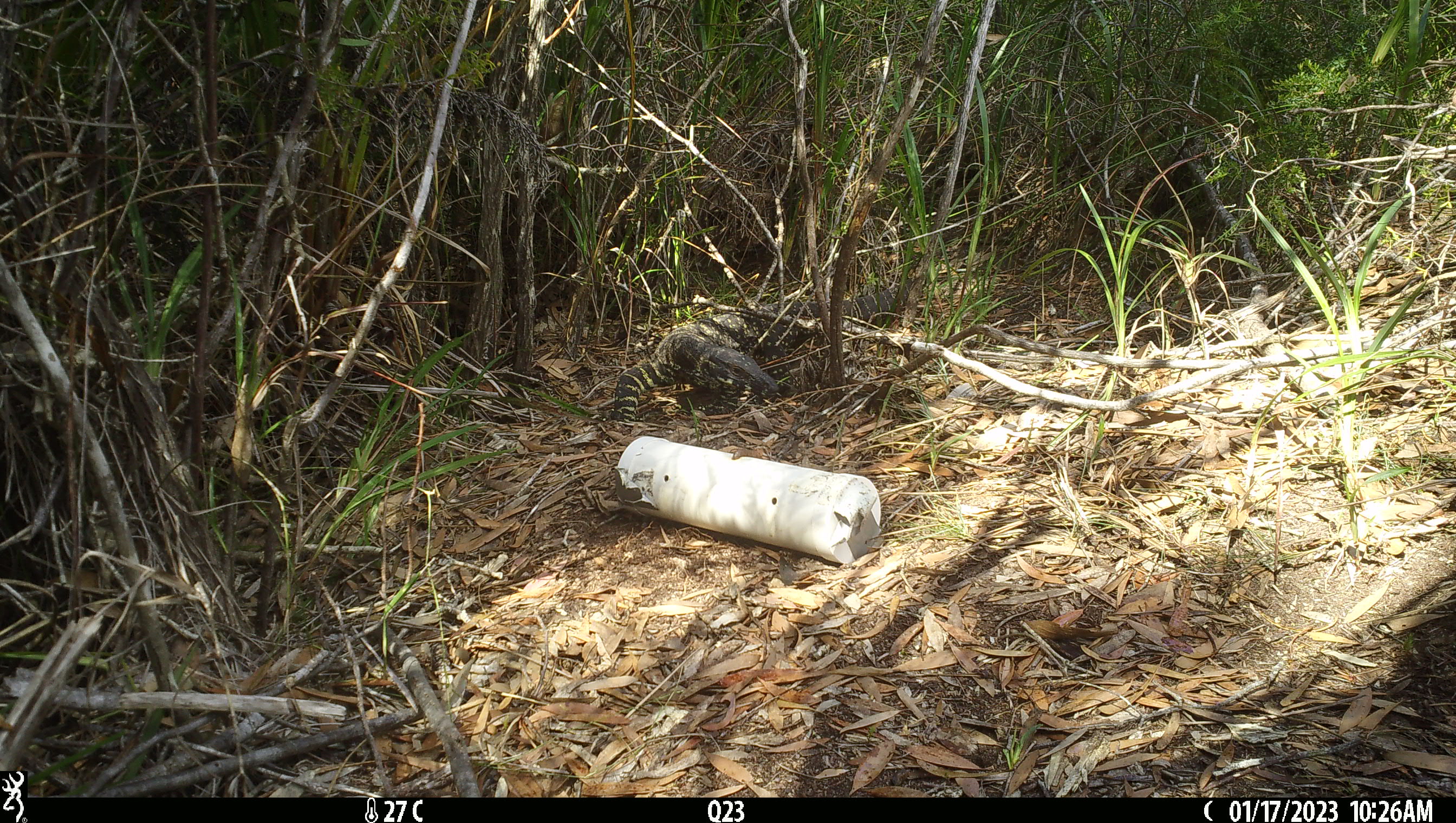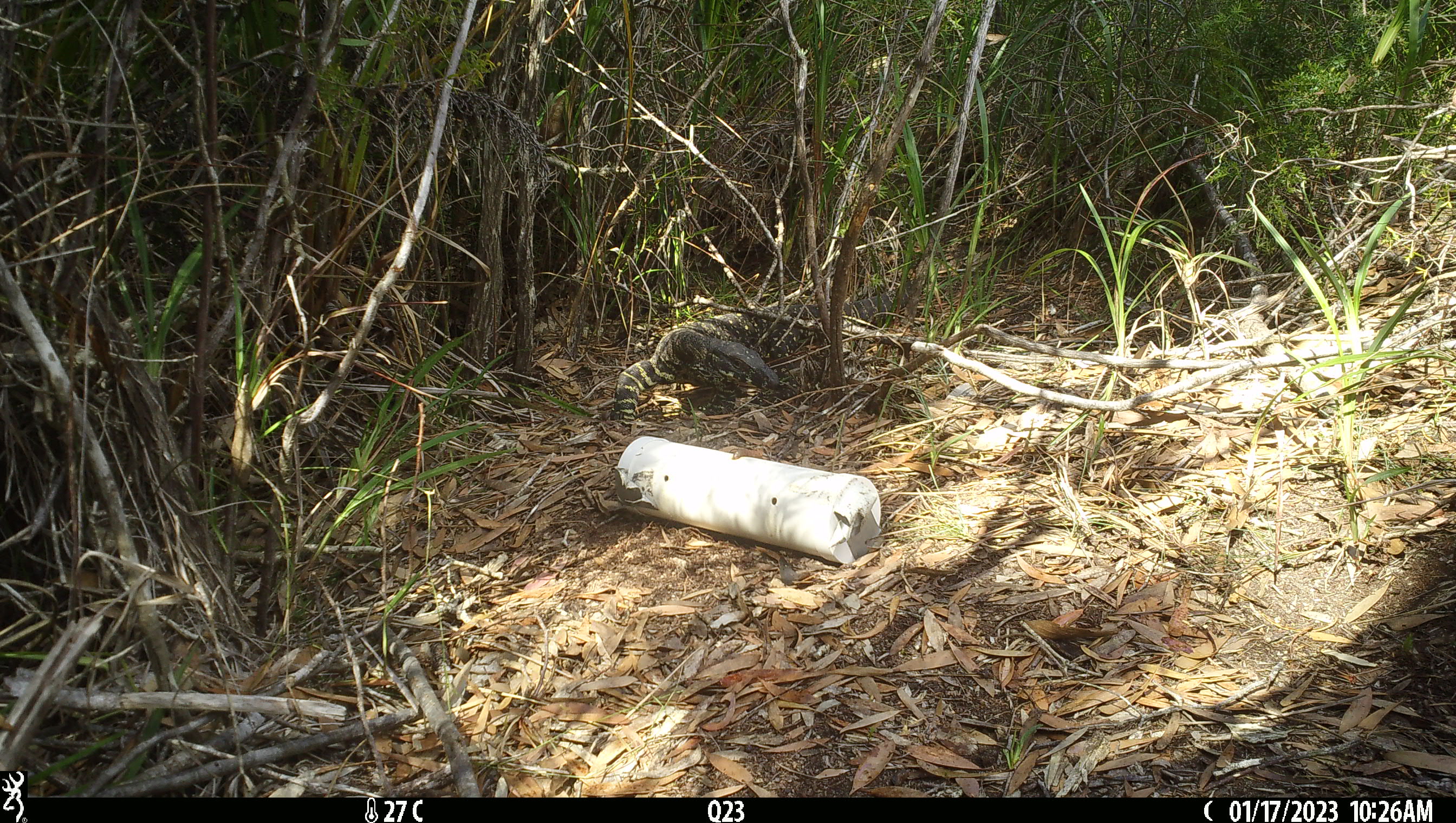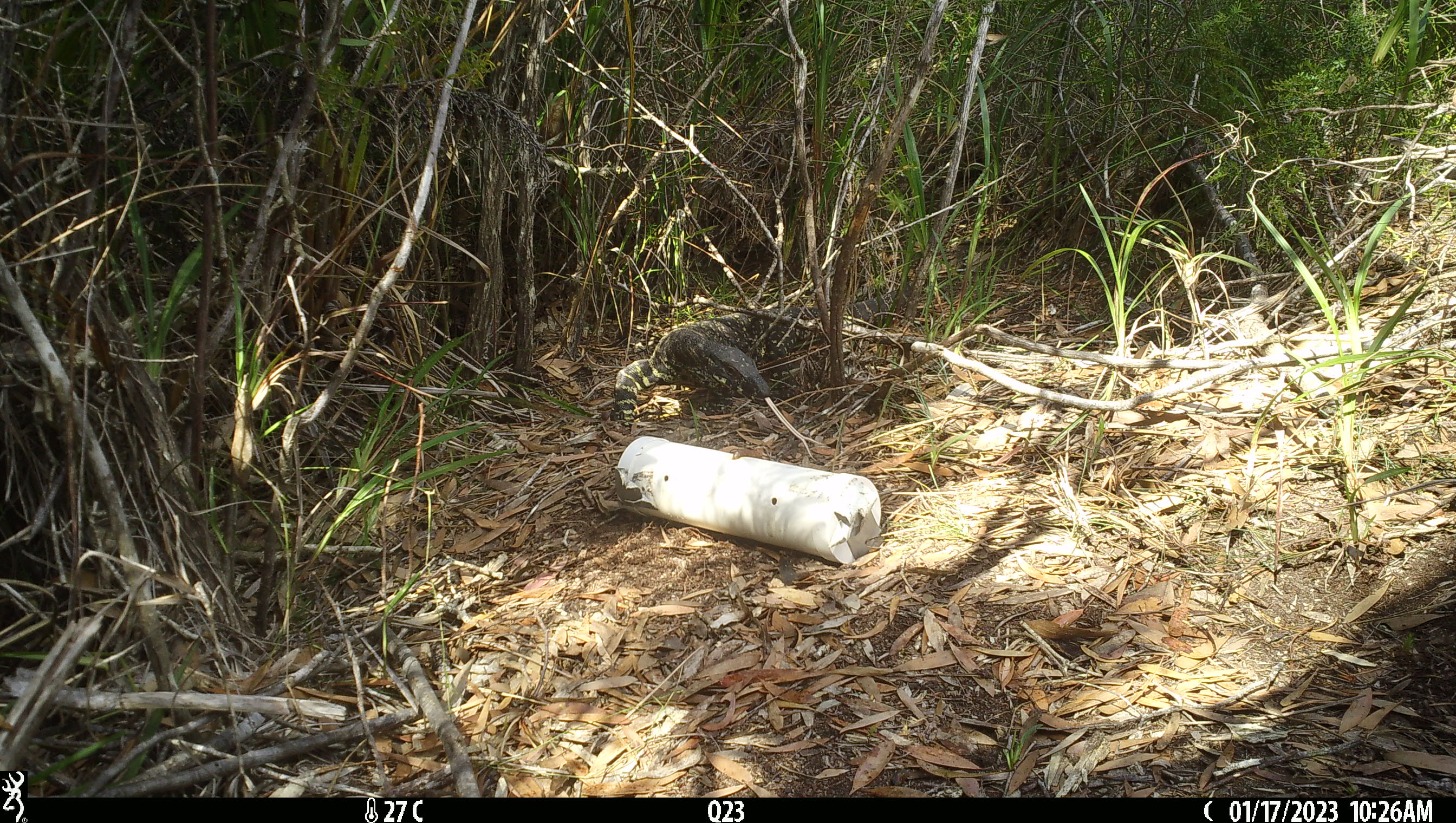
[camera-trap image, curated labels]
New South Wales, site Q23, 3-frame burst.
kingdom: Animalia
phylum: Chordata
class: Reptilia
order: Squamata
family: Varanidae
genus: Varanus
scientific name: Varanus varius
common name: lace monitor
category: goanna